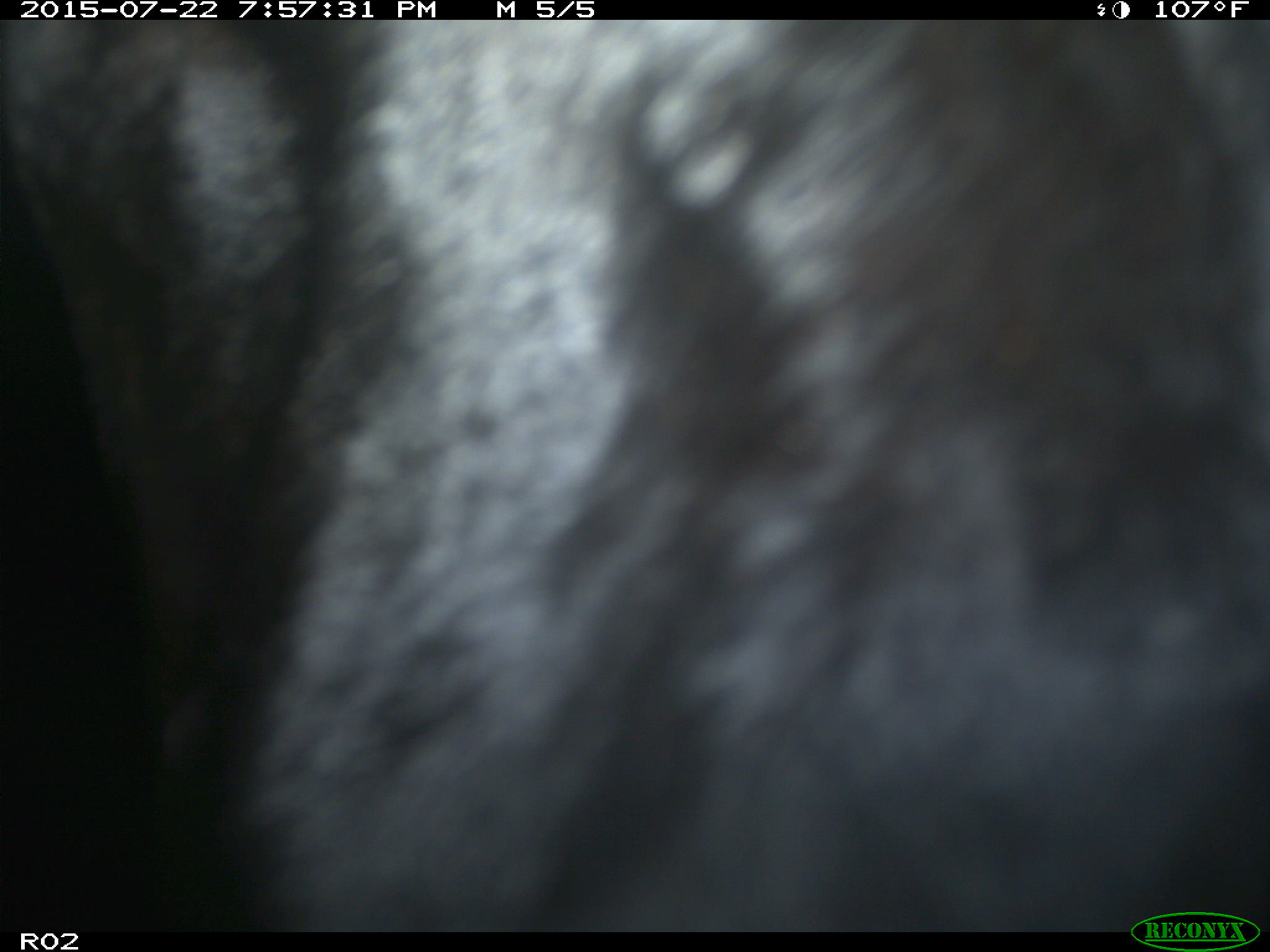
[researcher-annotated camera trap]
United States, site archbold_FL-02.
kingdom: Animalia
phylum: Chordata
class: Mammalia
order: Artiodactyla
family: Bovidae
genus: Bos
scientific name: Bos taurus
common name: domestic cow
Bos taurus (domestic cow).